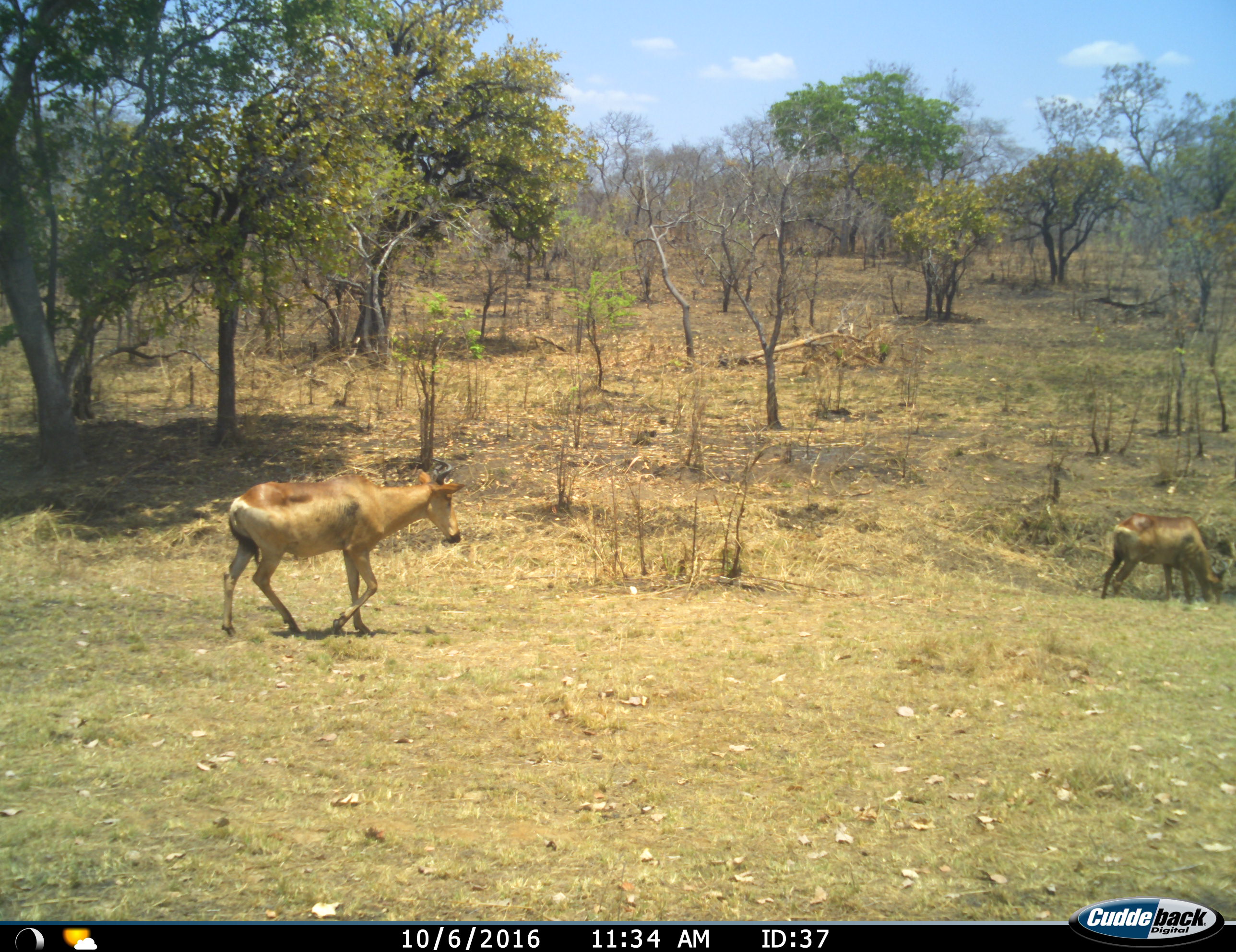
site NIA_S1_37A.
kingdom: Animalia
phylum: Chordata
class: Mammalia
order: Artiodactyla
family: Bovidae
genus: Alcelaphus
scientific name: Alcelaphus buselaphus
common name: hartebeest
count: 2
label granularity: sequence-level